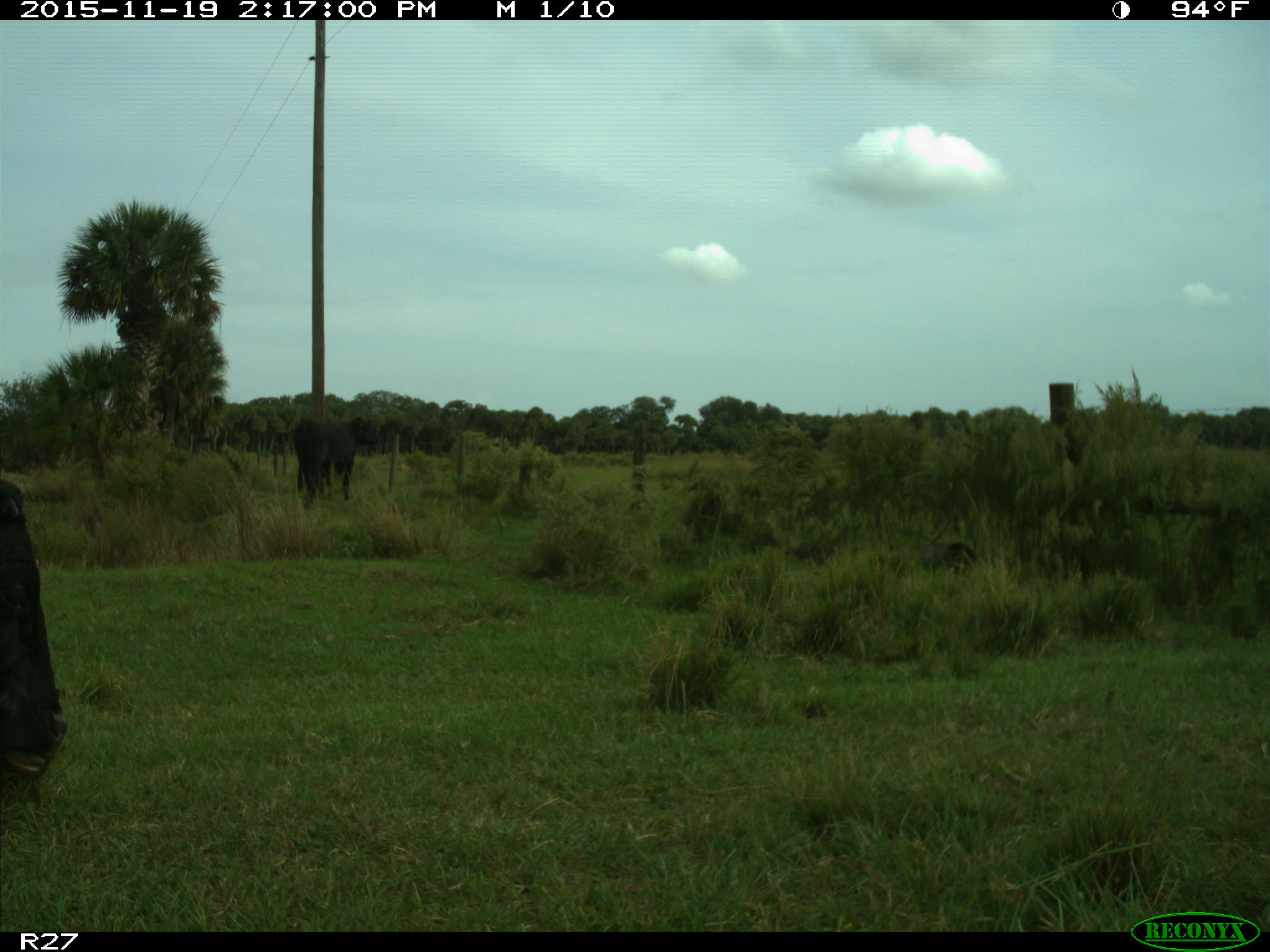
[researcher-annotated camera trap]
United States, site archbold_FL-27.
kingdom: Animalia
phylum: Chordata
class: Mammalia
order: Artiodactyla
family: Bovidae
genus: Bos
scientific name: Bos taurus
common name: domestic cow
Bos taurus (domestic cow).